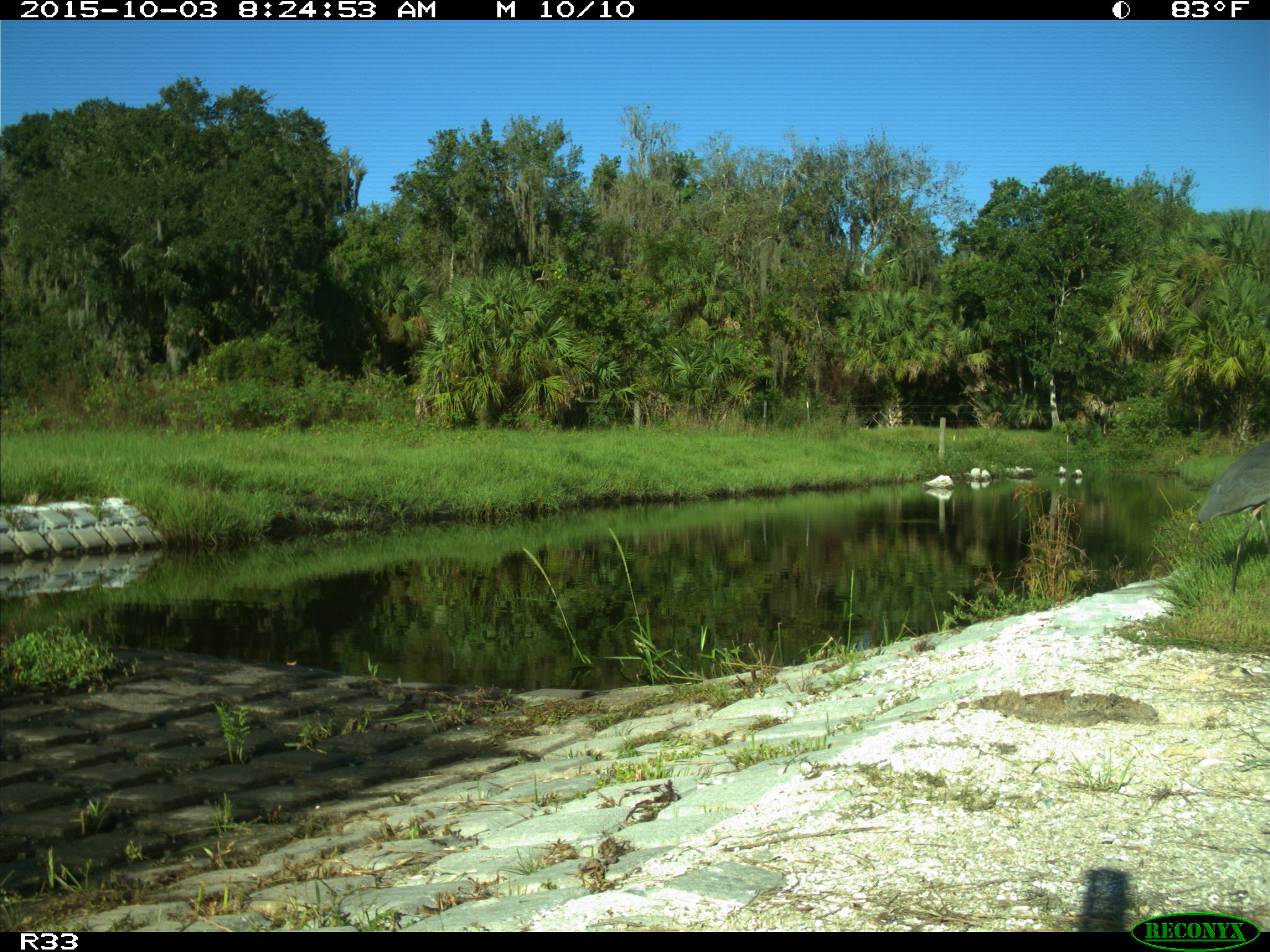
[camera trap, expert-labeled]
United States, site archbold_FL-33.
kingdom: Animalia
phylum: Chordata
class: Aves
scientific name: Aves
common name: birds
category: unidentified bird